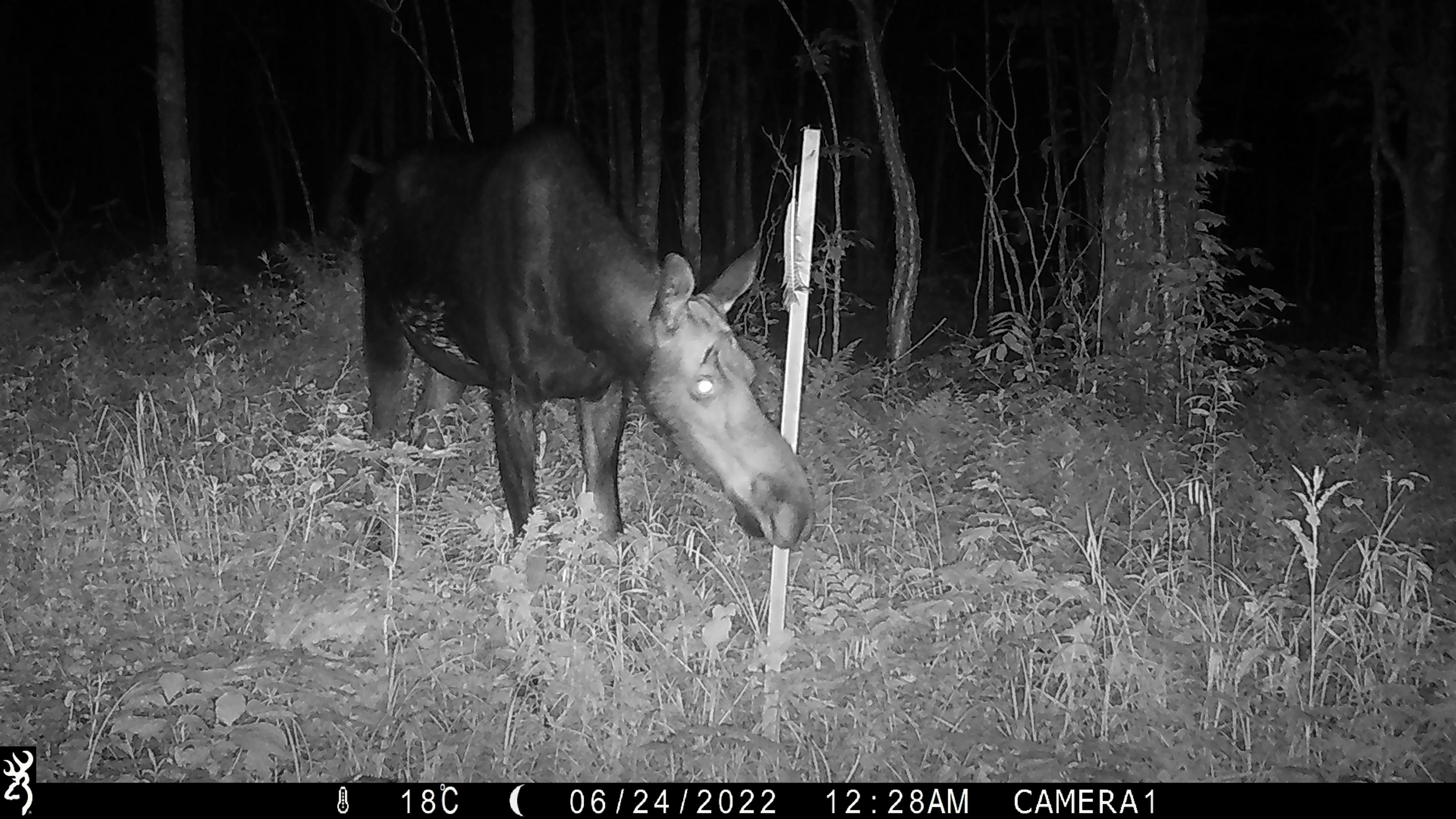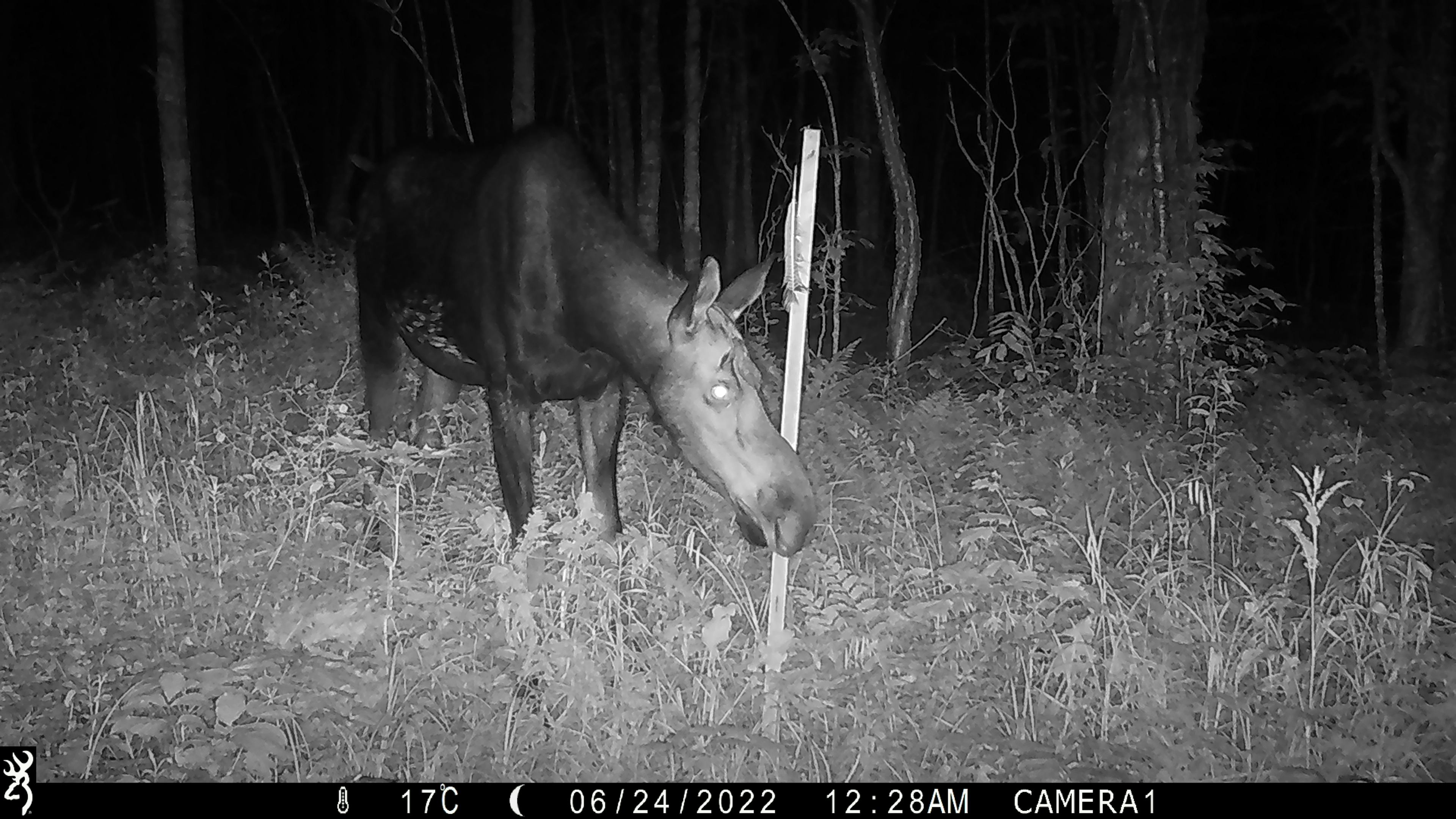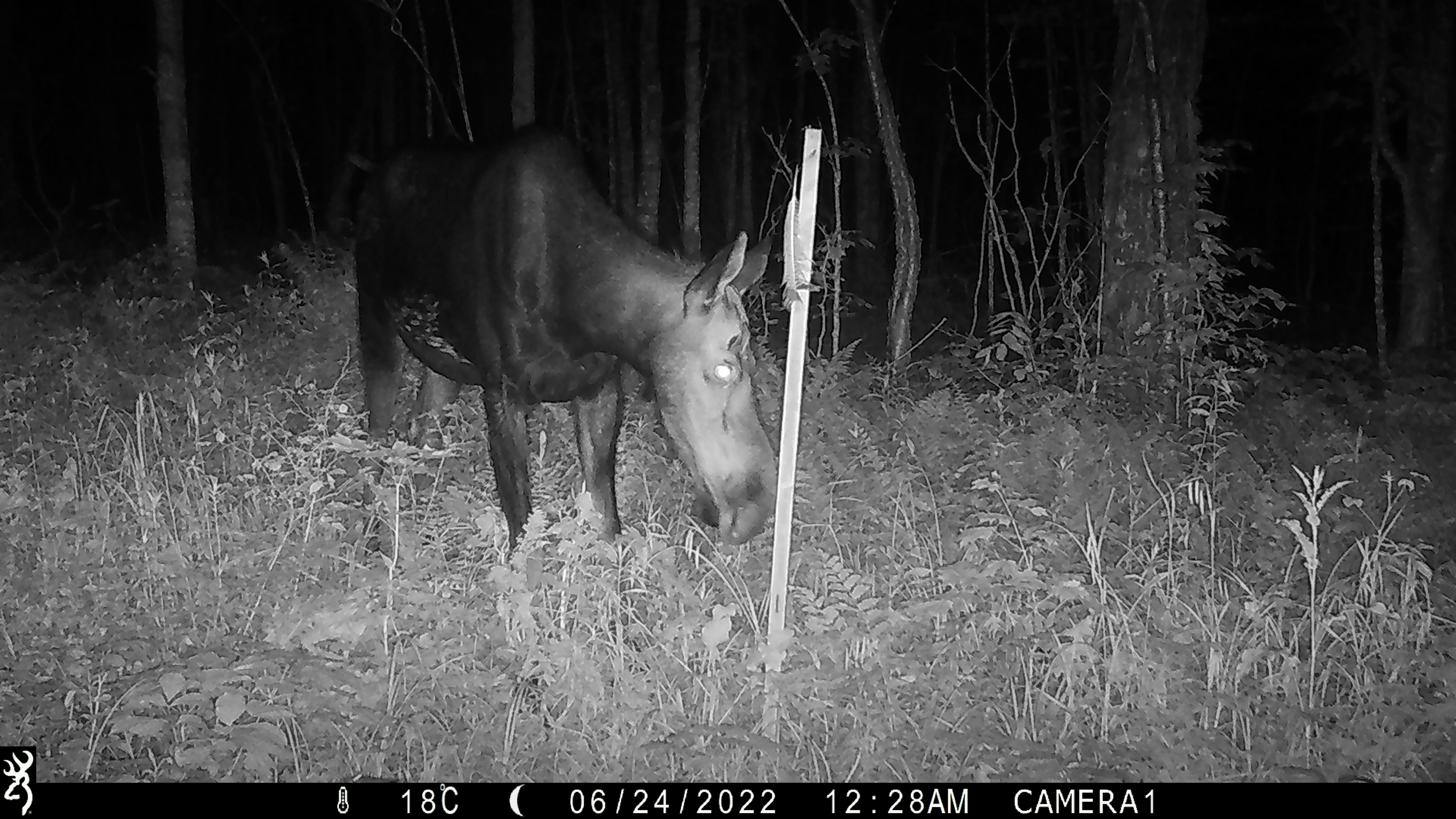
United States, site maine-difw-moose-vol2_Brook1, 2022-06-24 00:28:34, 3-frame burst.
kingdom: Animalia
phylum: Chordata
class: Mammalia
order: Artiodactyla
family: Cervidae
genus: Alces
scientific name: Alces alces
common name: moose